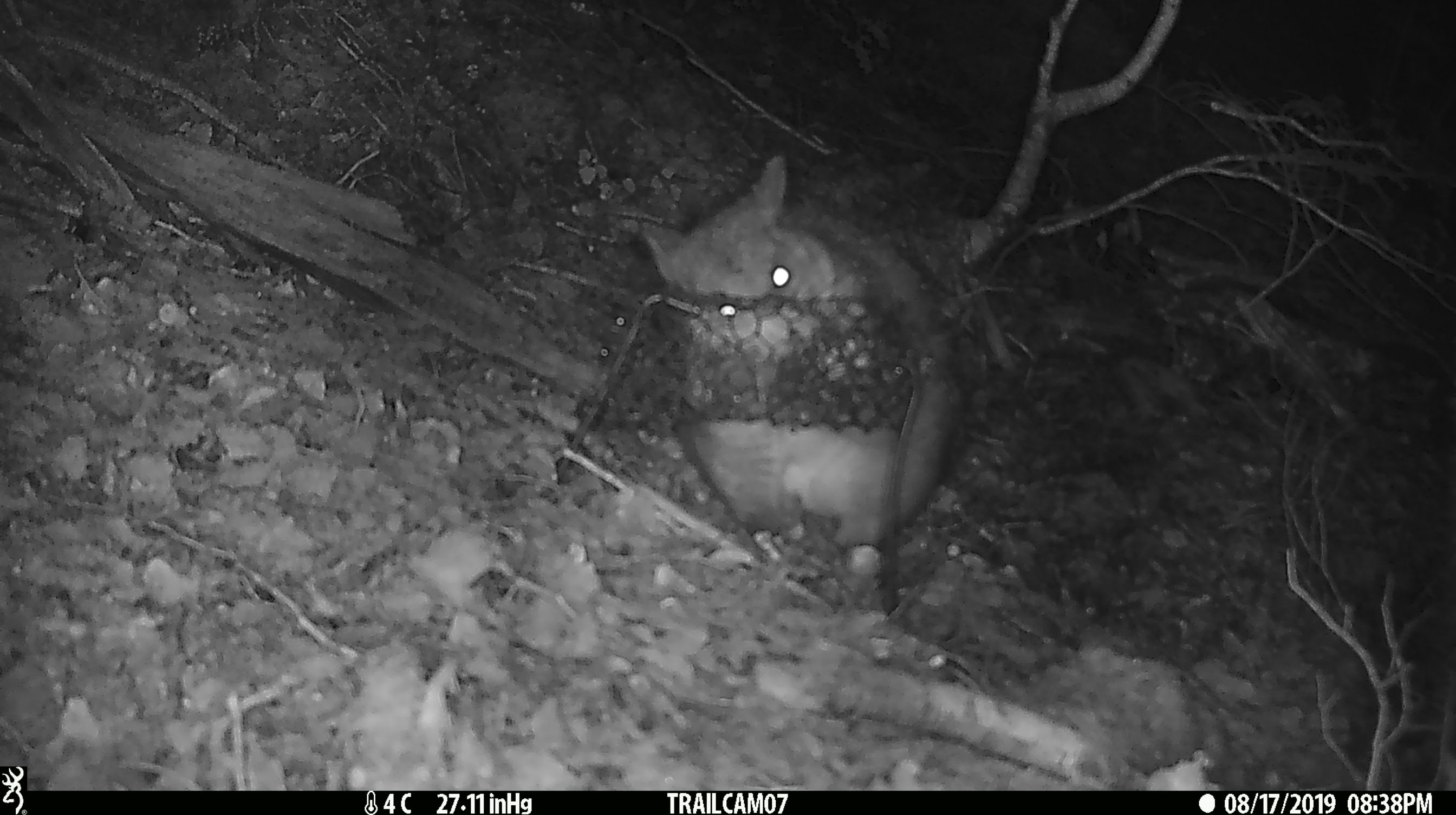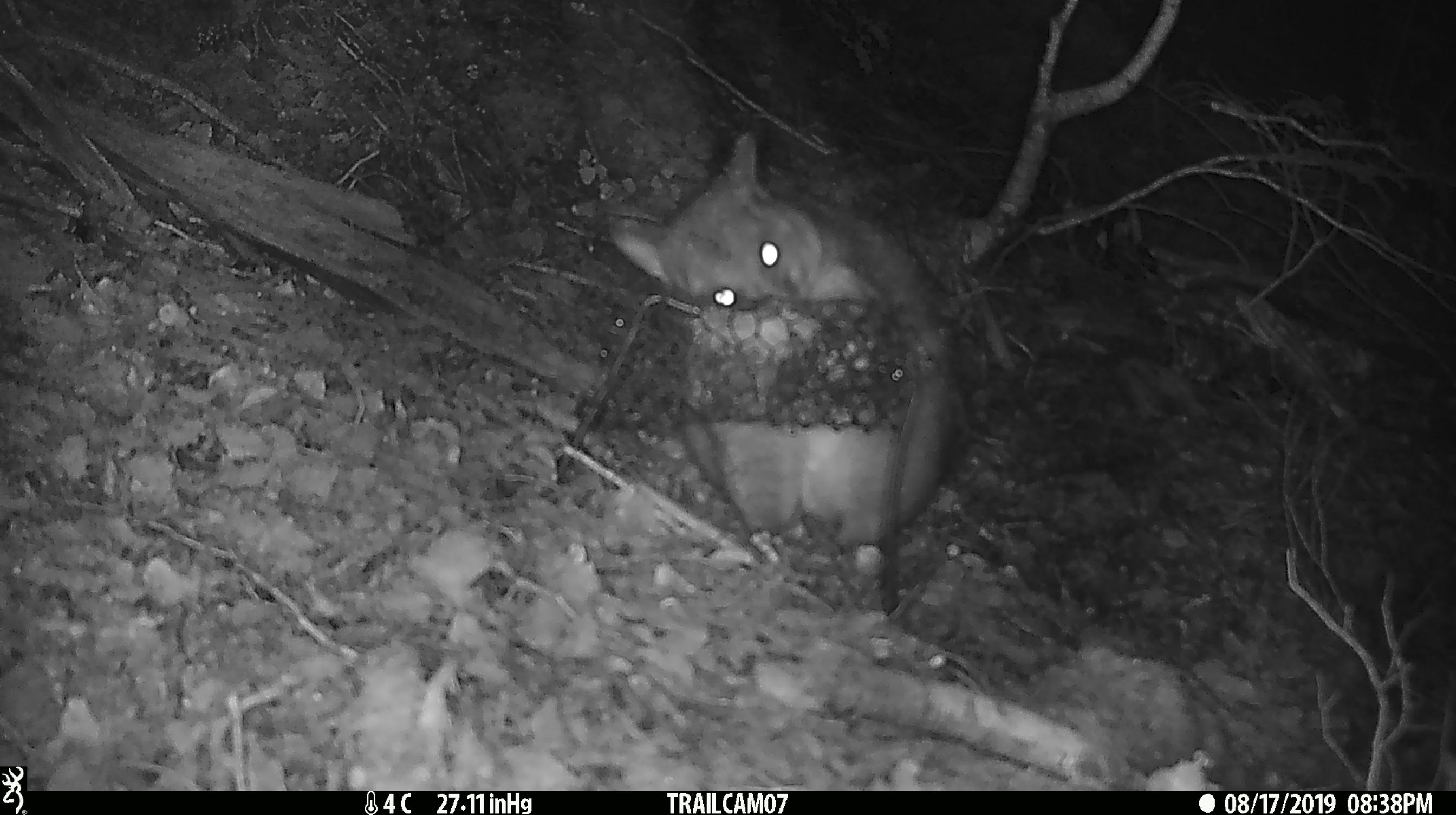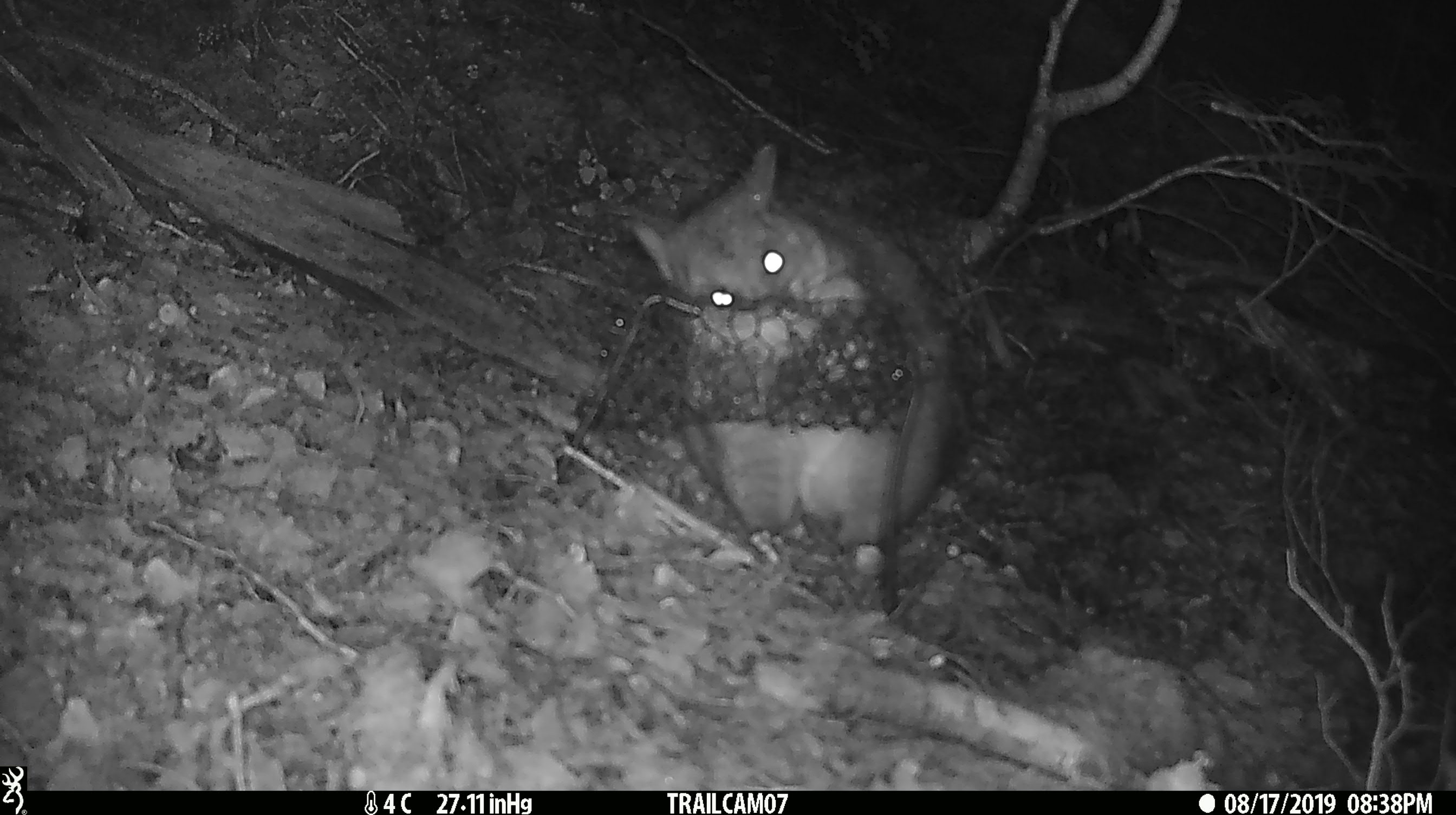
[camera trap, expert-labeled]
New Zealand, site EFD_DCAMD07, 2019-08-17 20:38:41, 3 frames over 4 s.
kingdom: Animalia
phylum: Chordata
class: Mammalia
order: Diprotodontia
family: Phalangeridae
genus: Trichosurus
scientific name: Trichosurus vulpecula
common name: common brushtail possum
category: possum